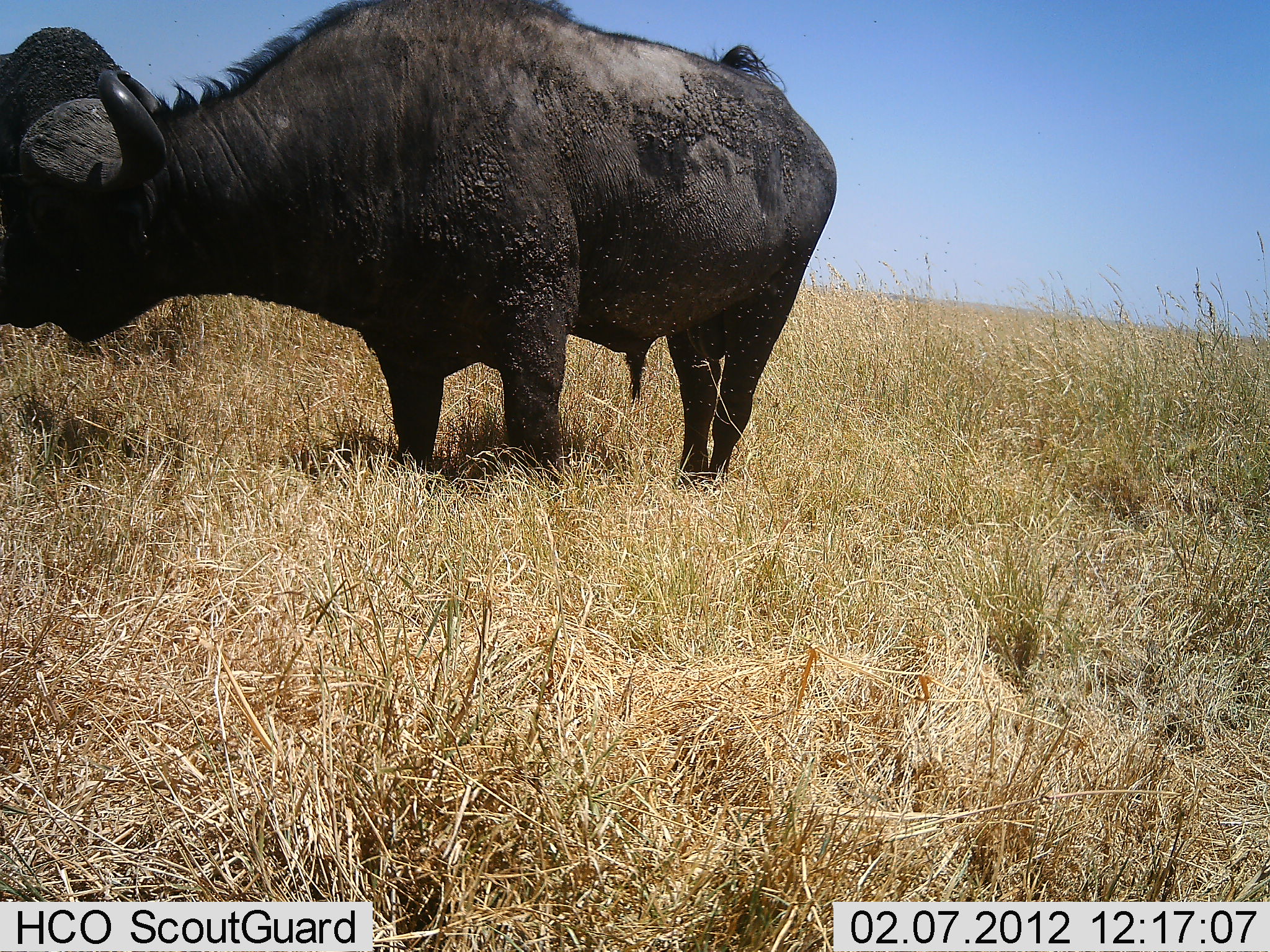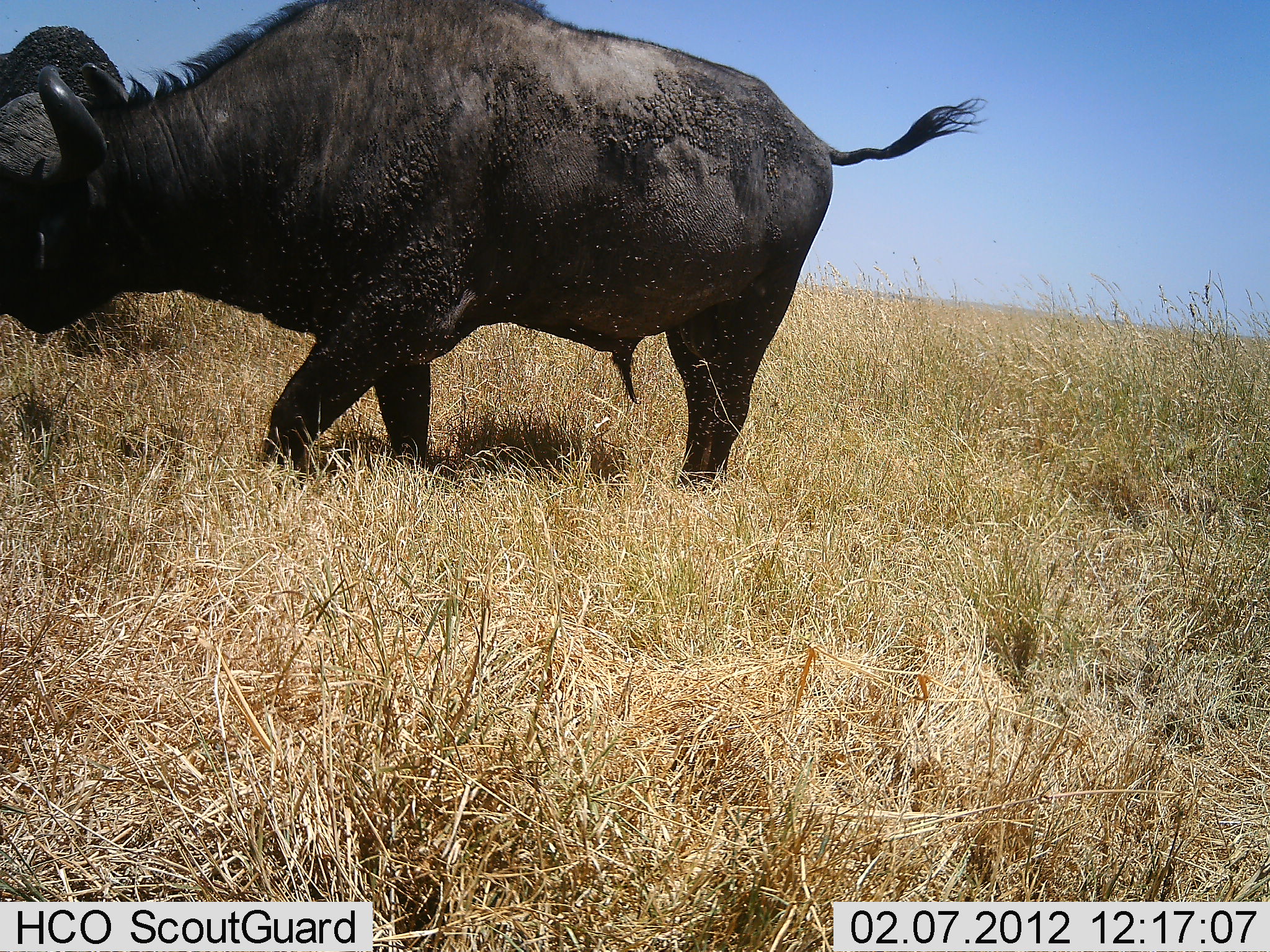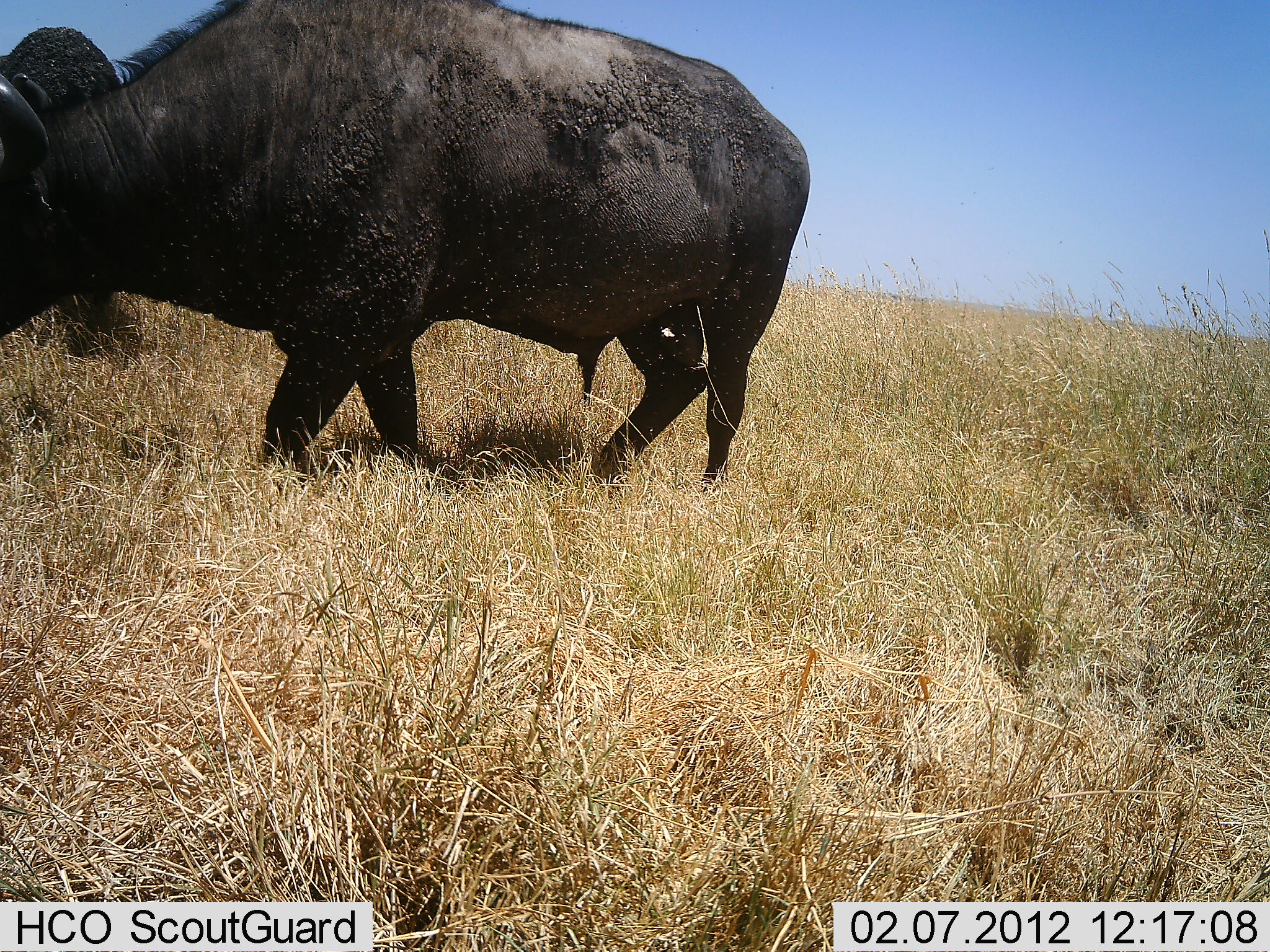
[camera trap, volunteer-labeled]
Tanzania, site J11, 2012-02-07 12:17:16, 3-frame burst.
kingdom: Animalia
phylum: Chordata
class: Mammalia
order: Artiodactyla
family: Bovidae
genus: Syncerus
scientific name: Syncerus caffer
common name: cape buffalo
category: buffalo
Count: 2.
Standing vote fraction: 38%.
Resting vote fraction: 0%.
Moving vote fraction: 88%.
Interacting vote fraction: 0%.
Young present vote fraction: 0%.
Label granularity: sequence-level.